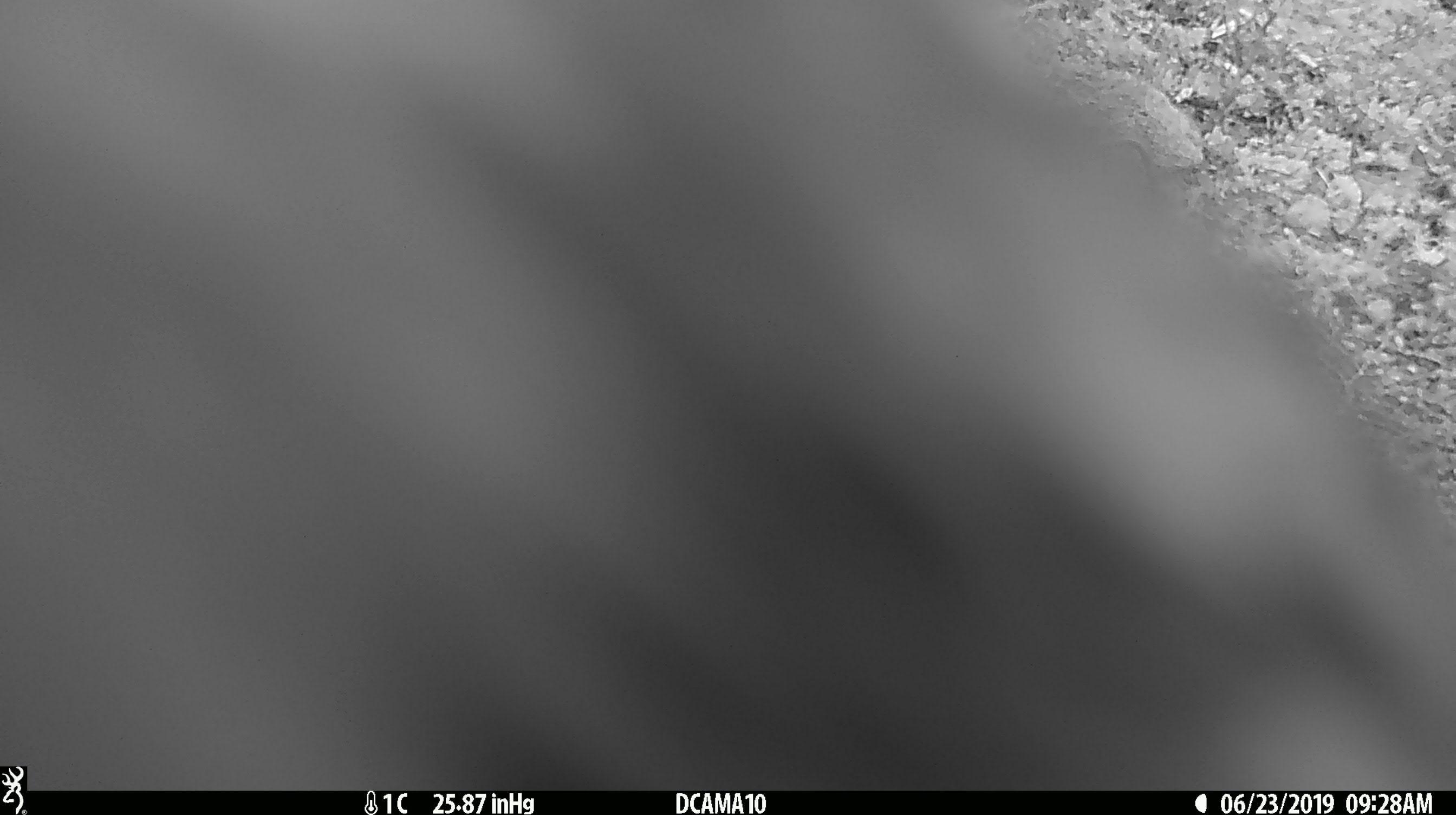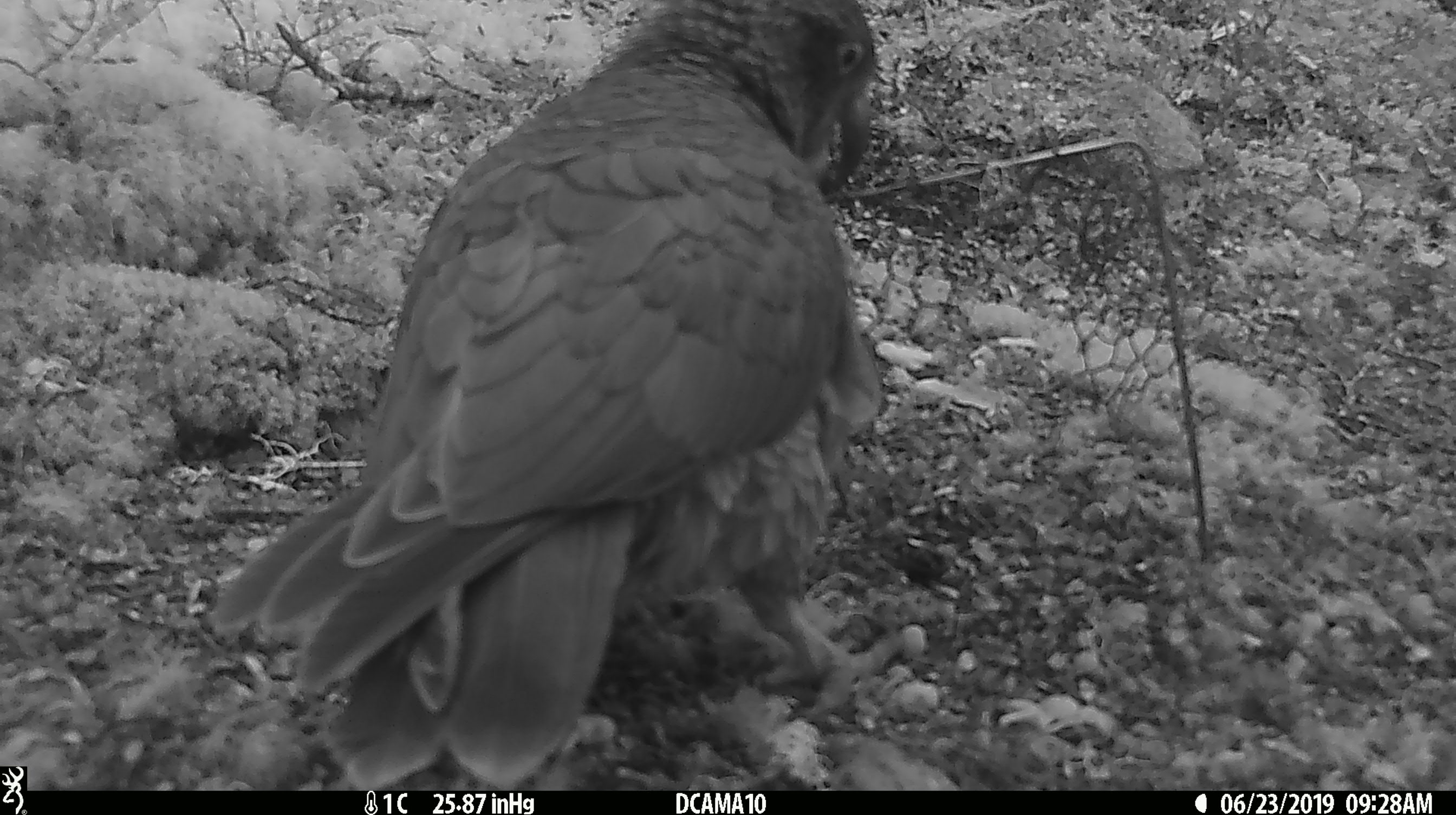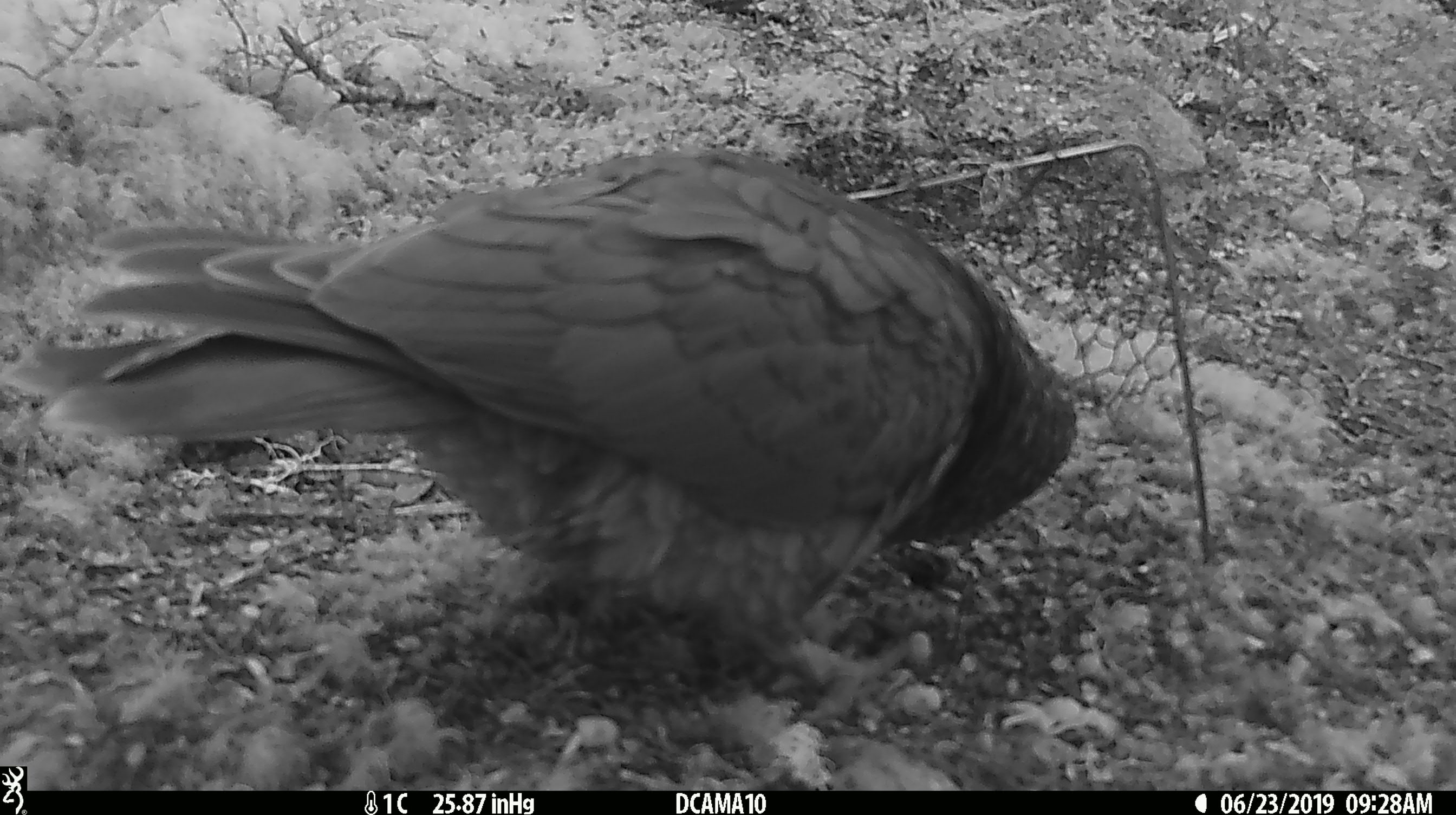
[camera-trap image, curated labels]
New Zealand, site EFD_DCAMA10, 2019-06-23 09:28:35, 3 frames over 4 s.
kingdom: Animalia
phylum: Chordata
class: Aves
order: Psittaciformes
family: Strigopidae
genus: Nestor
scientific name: Nestor notabilis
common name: kea